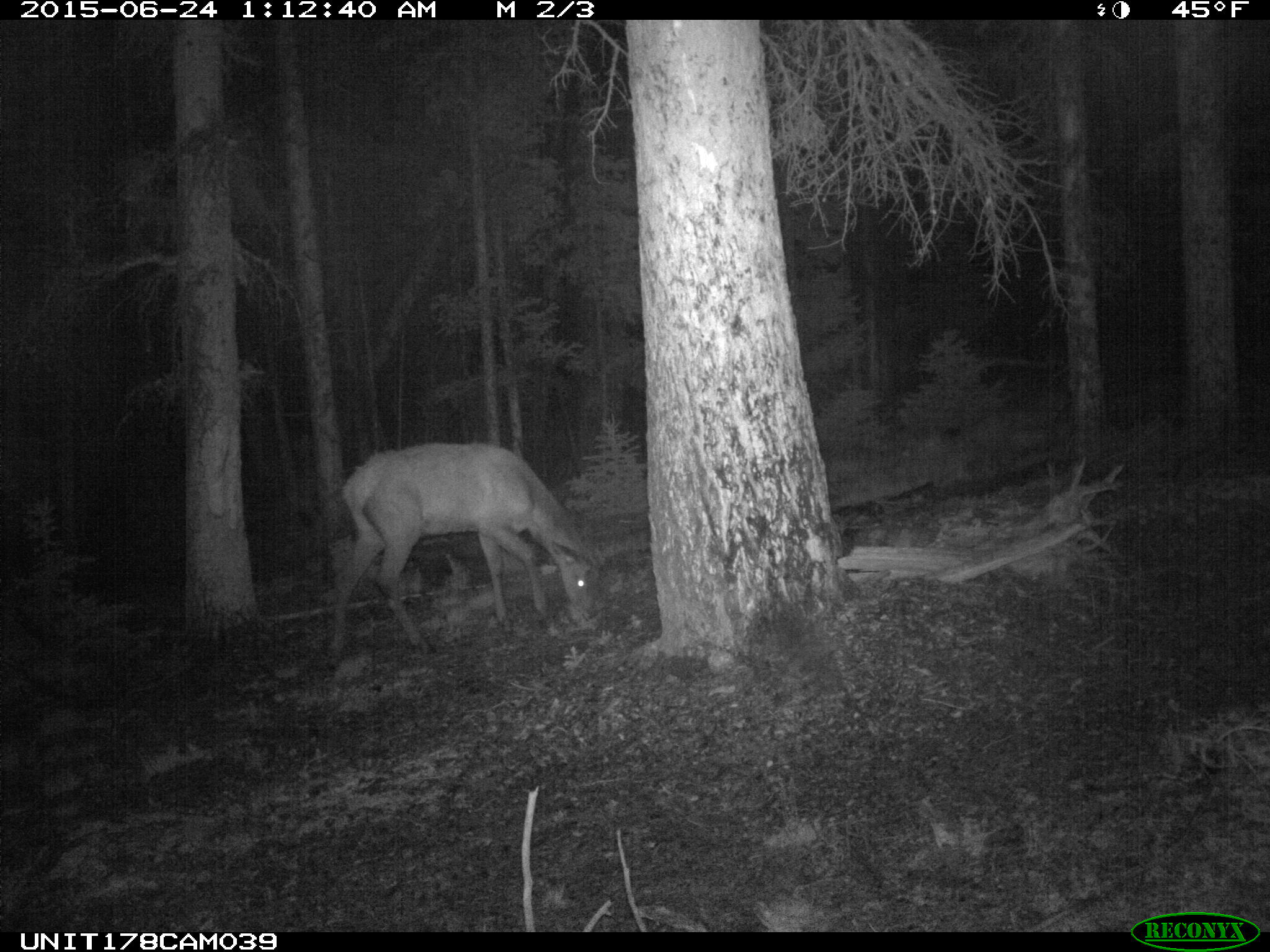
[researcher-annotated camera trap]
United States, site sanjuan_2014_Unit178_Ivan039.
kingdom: Animalia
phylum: Chordata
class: Mammalia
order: Artiodactyla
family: Cervidae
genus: Cervus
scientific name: Cervus elaphus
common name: red deer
Cervus elaphus (red deer).